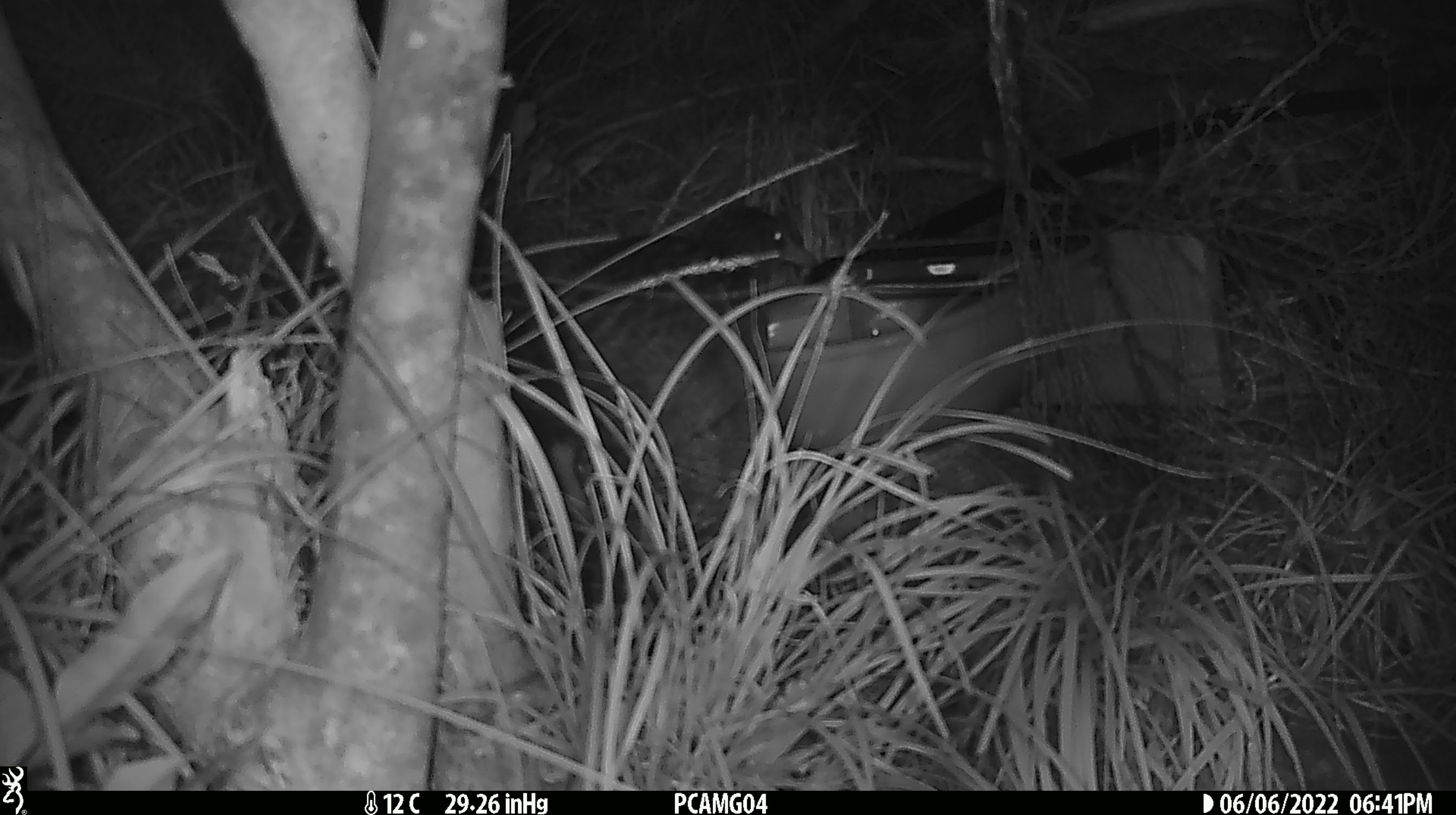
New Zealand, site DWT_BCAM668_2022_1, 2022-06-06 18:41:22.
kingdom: Animalia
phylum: Chordata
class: Aves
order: Gruiformes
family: Rallidae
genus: Gallirallus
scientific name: Gallirallus australis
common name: weka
Weka (Gallirallus australis).